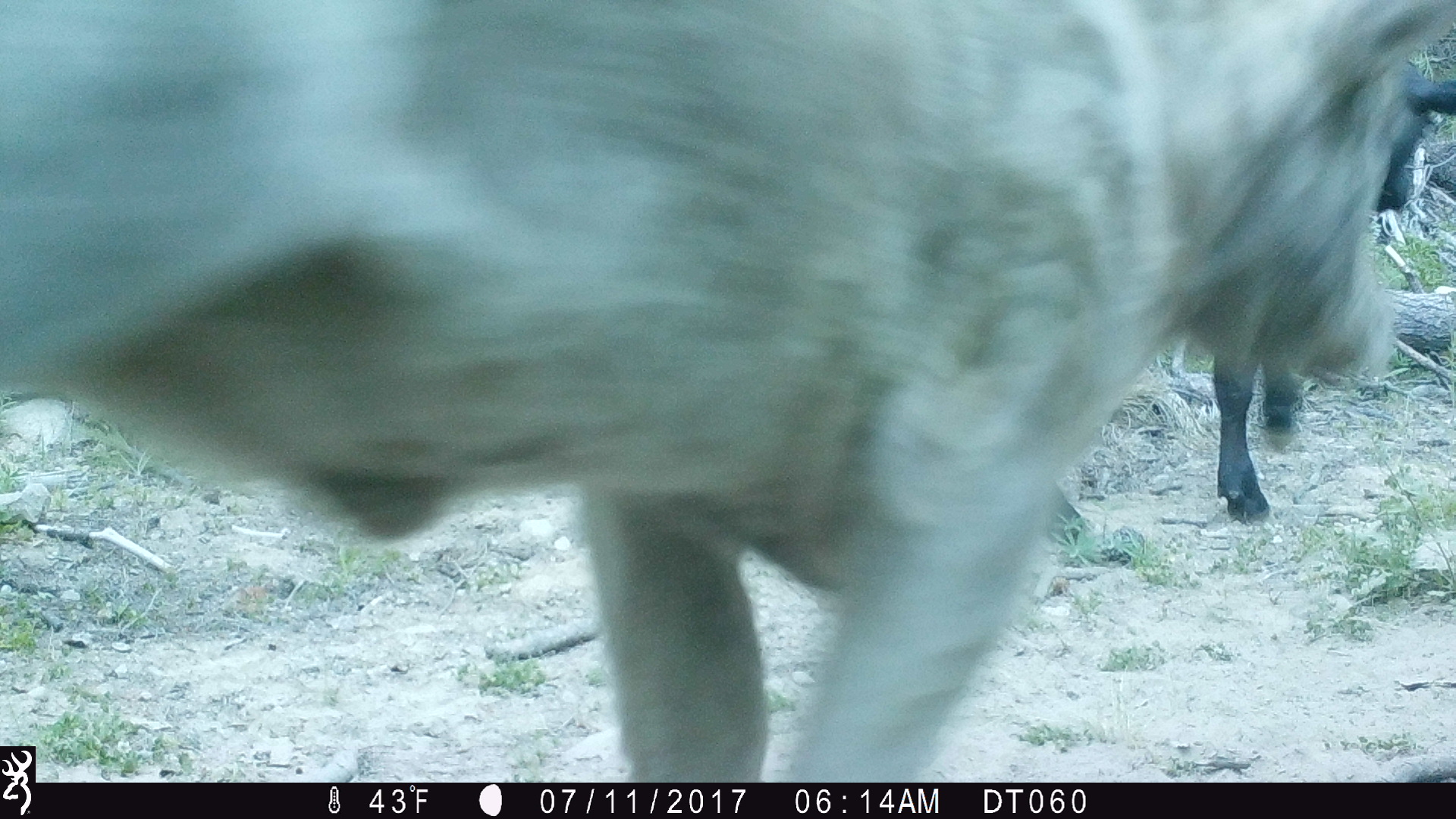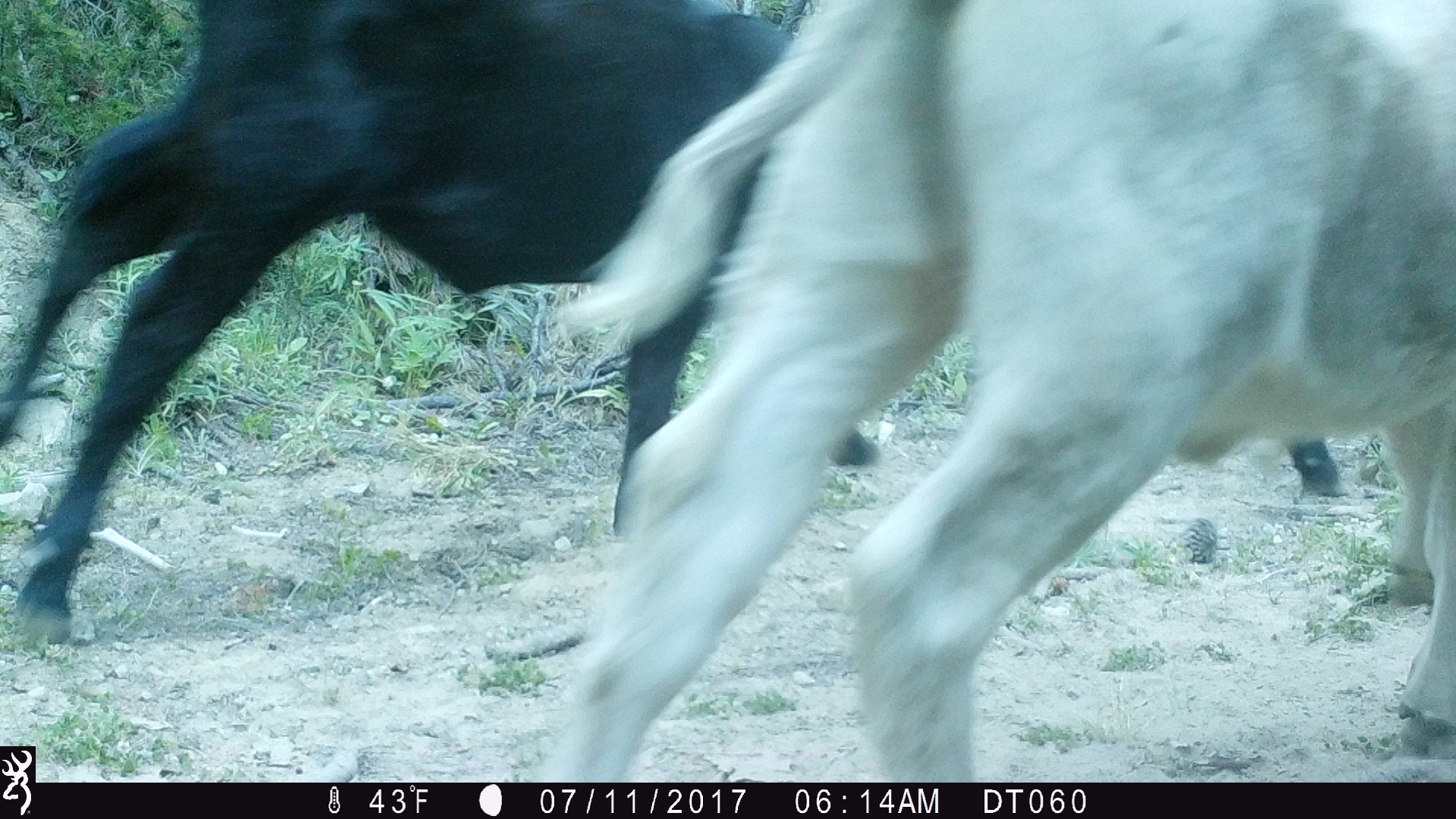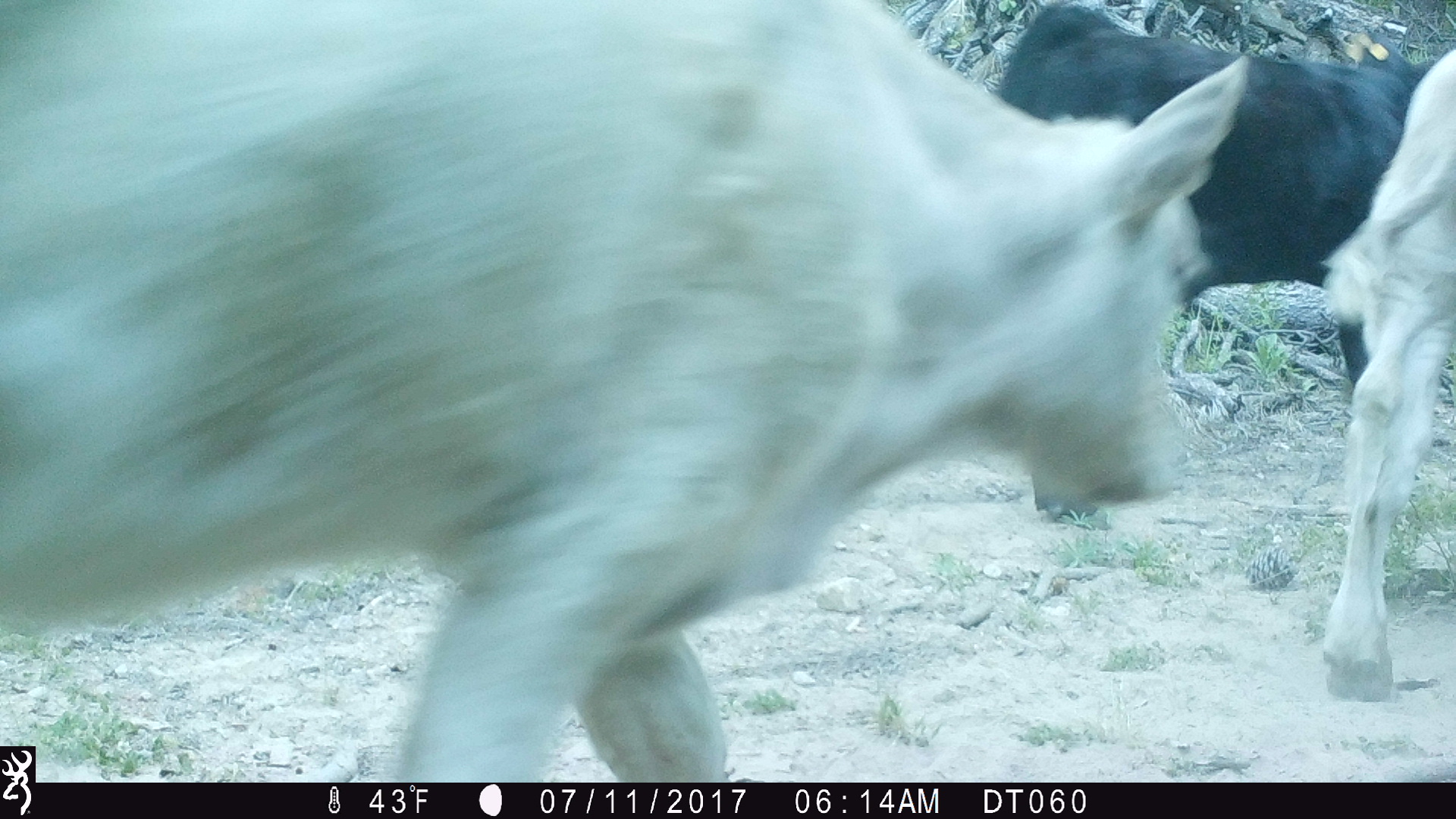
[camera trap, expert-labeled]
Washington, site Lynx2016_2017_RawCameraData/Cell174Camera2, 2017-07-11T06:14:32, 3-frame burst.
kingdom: Animalia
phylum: Chordata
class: Mammalia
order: Artiodactyla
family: Bovidae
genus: Bos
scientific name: Bos taurus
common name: domestic cattle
Domestic cattle (Bos taurus). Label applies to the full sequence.